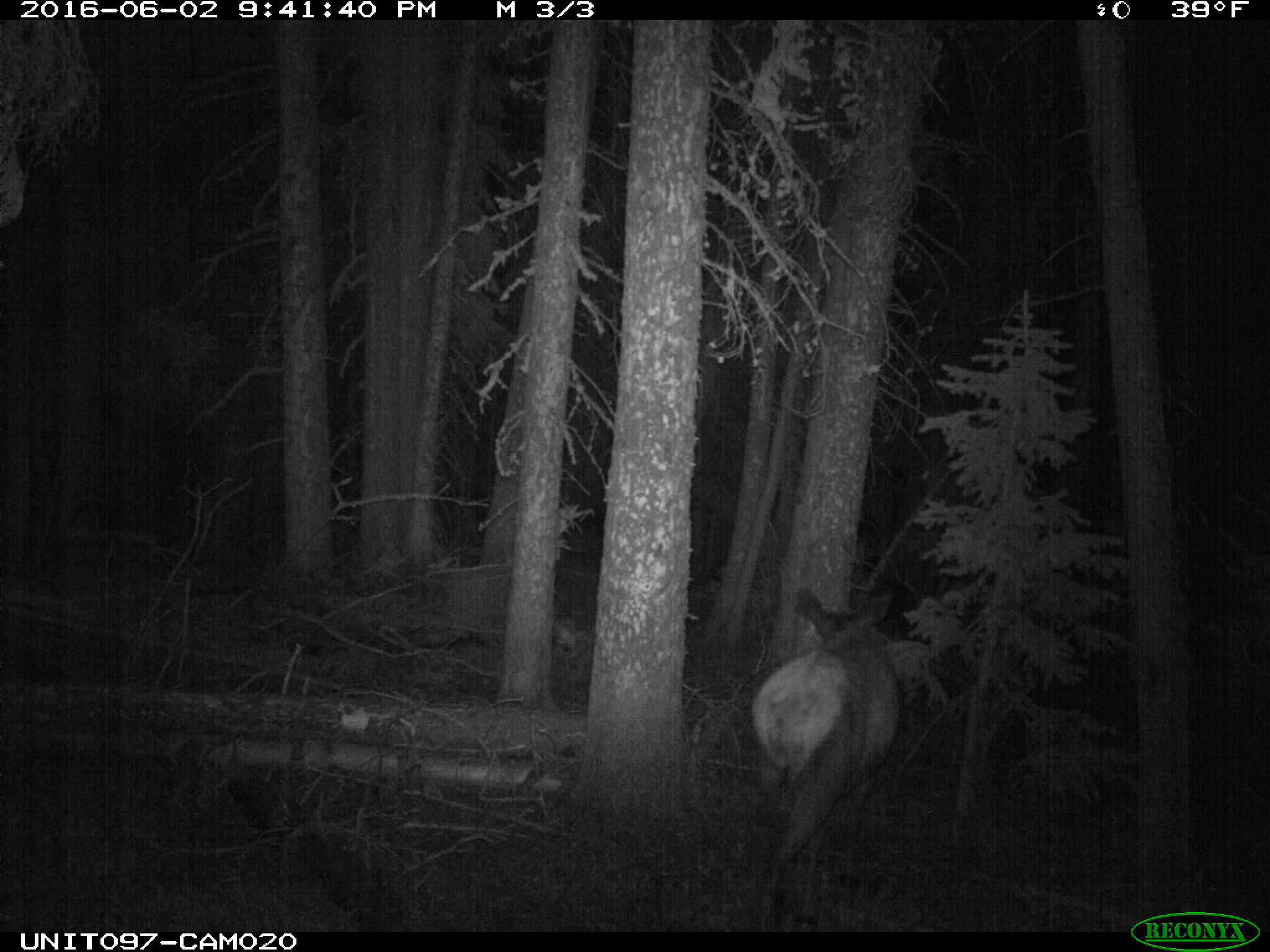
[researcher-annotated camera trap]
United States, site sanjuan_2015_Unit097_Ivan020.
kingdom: Animalia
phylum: Chordata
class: Mammalia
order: Artiodactyla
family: Cervidae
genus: Cervus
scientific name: Cervus elaphus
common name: red deer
Cervus elaphus (red deer).